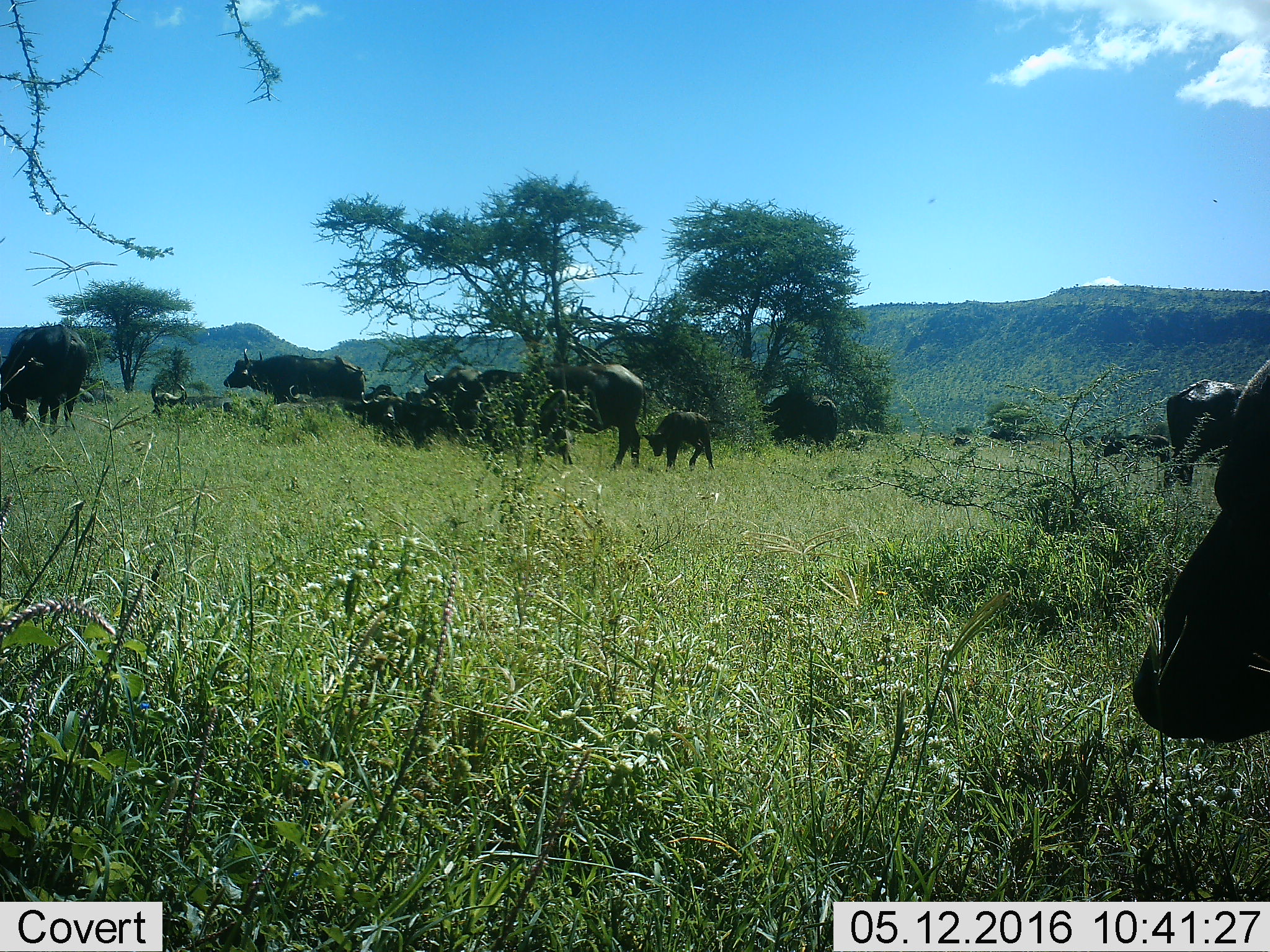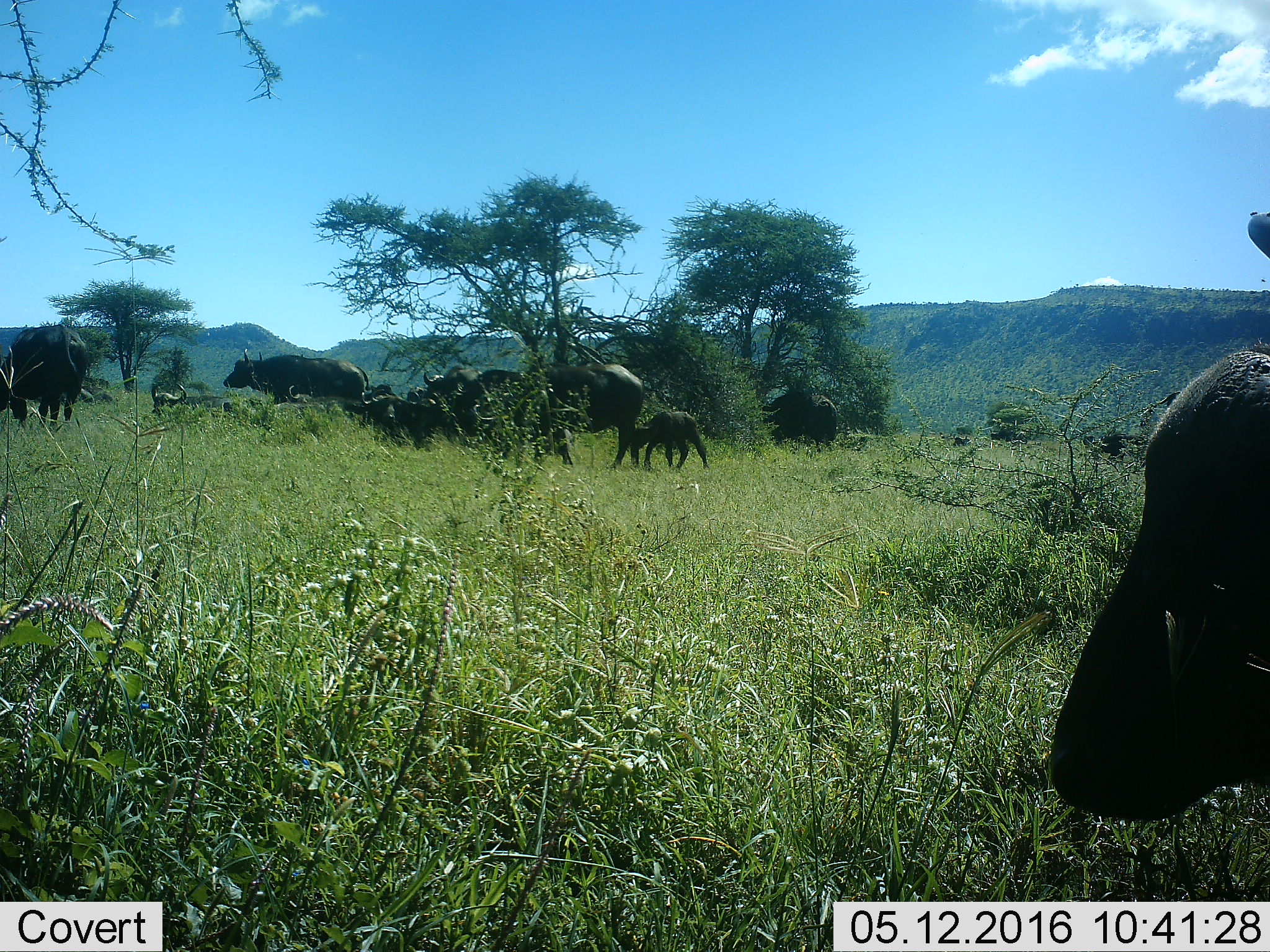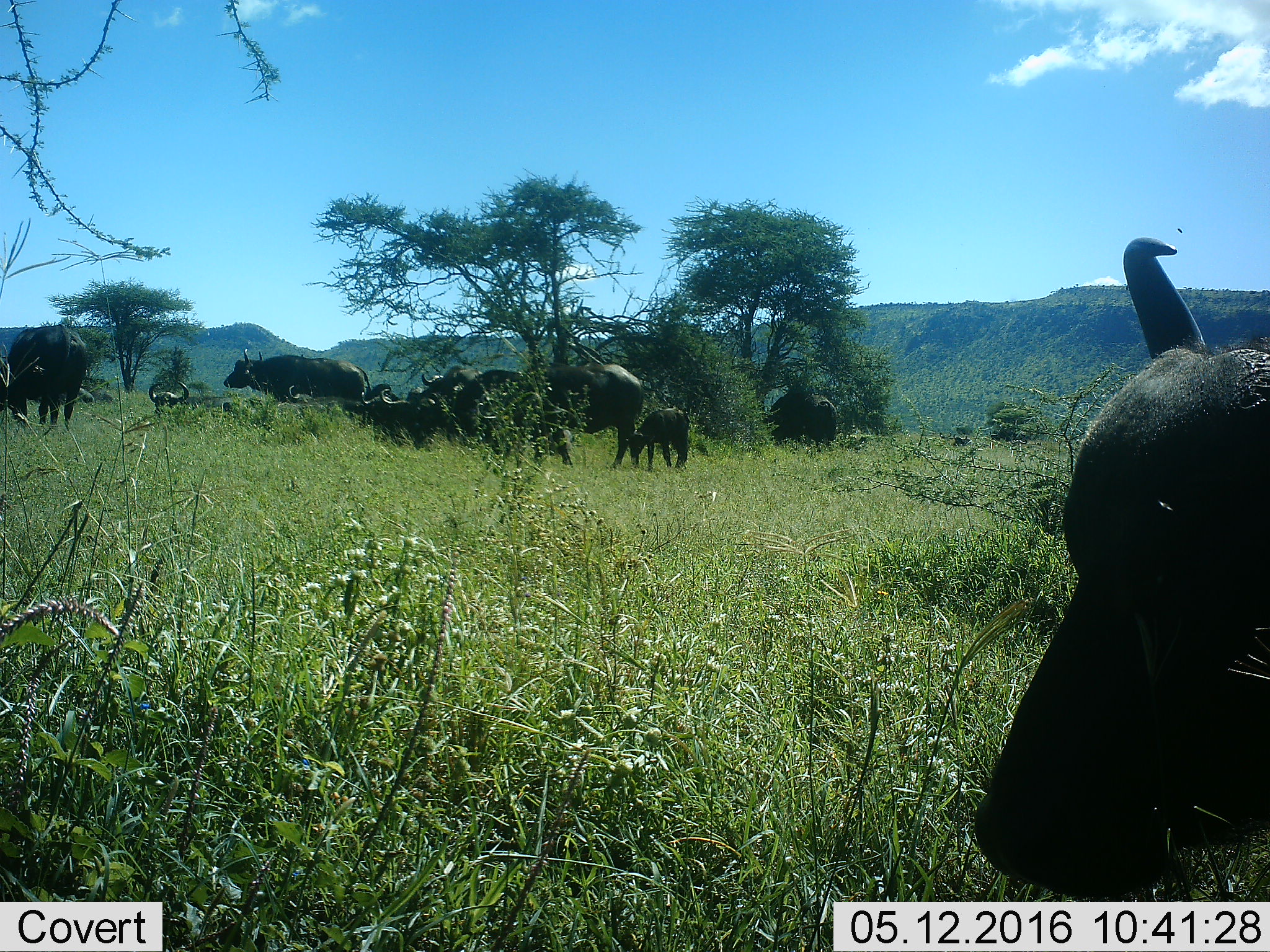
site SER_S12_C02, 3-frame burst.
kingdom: Animalia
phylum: Chordata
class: Mammalia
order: Artiodactyla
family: Bovidae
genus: Syncerus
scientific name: Syncerus caffer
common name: african buffalo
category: buffalo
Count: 11-50.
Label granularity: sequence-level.